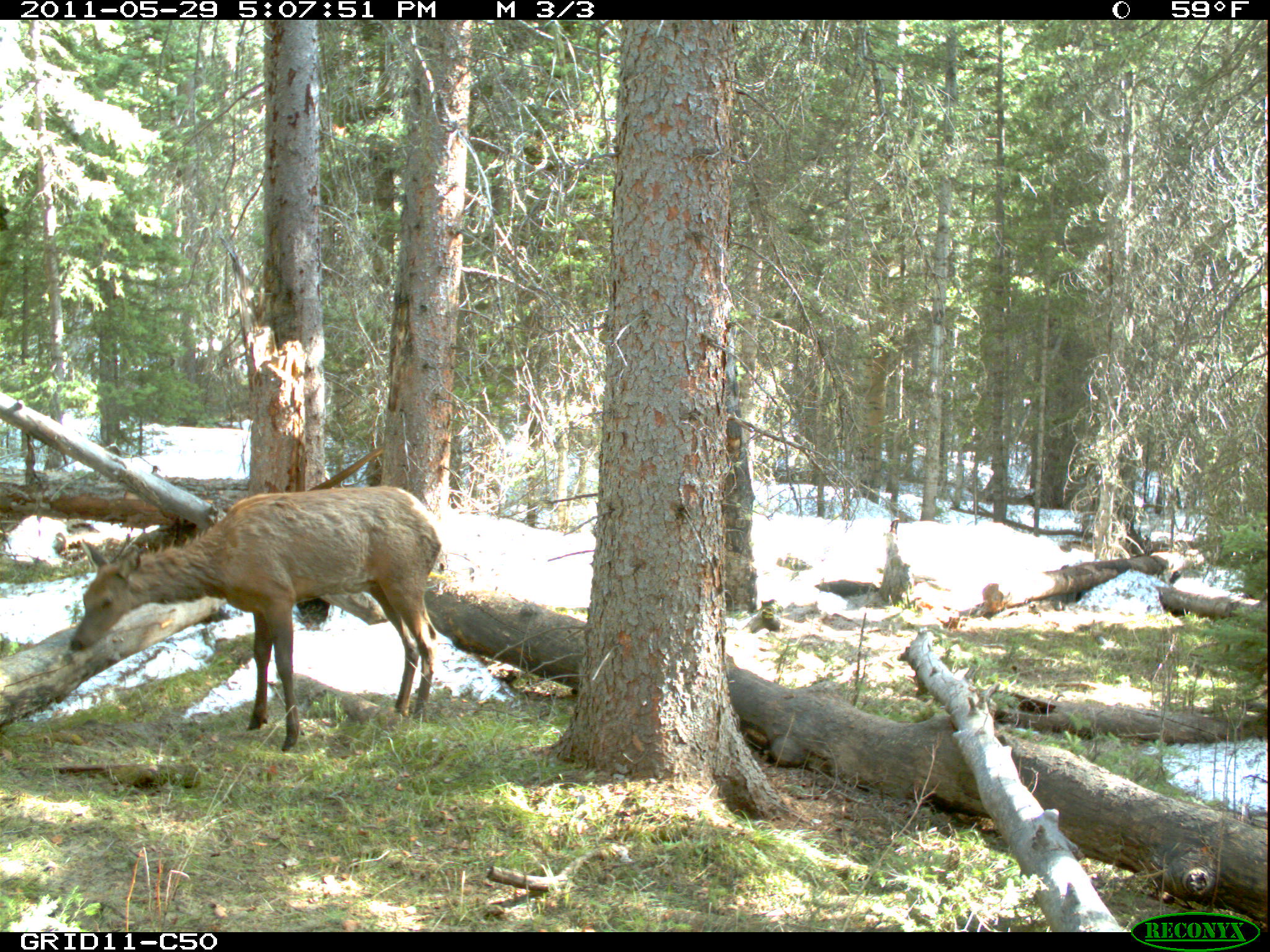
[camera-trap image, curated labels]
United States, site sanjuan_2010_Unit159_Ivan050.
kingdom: Animalia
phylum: Chordata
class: Mammalia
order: Artiodactyla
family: Cervidae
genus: Cervus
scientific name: Cervus elaphus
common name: red deer